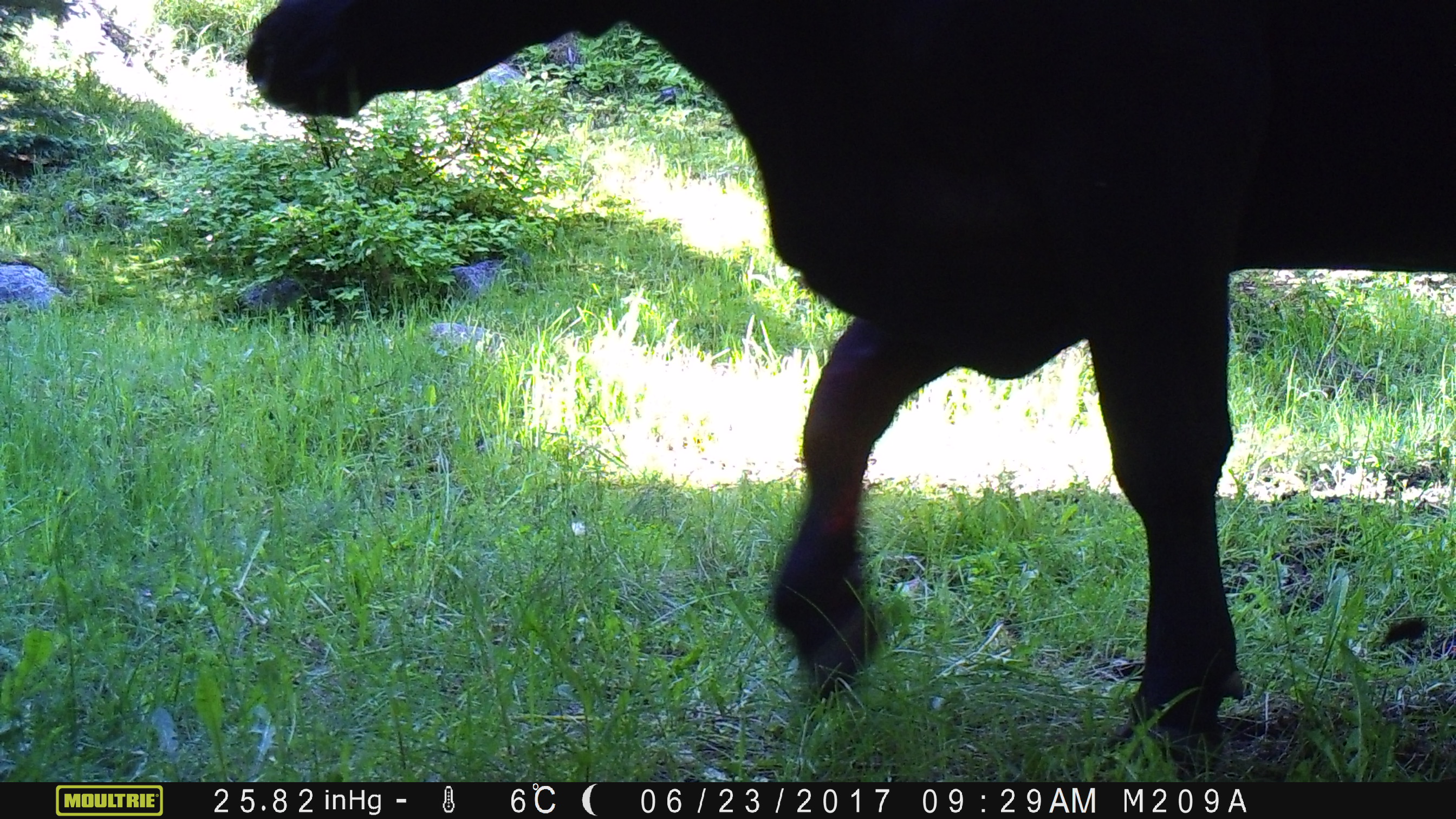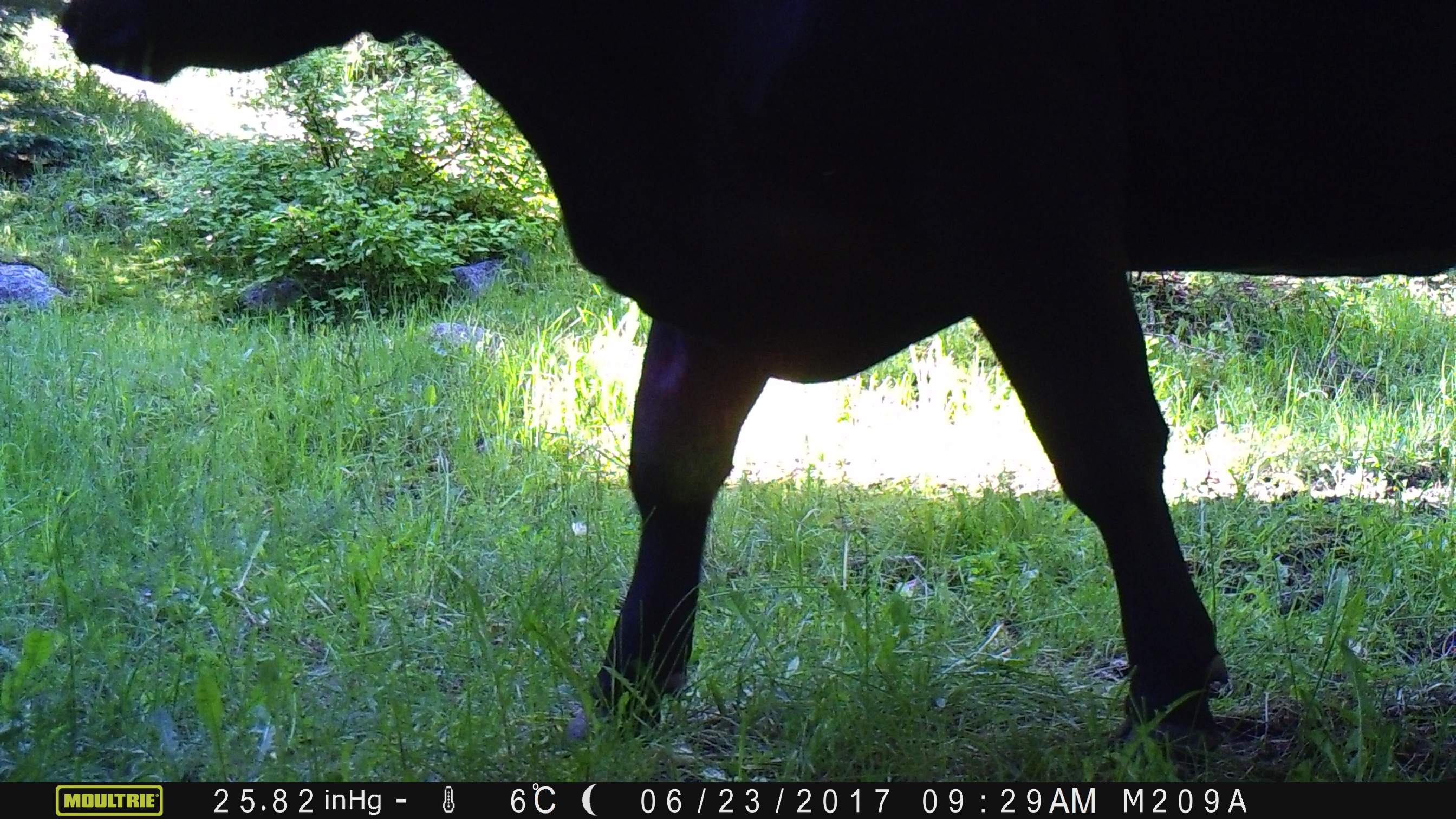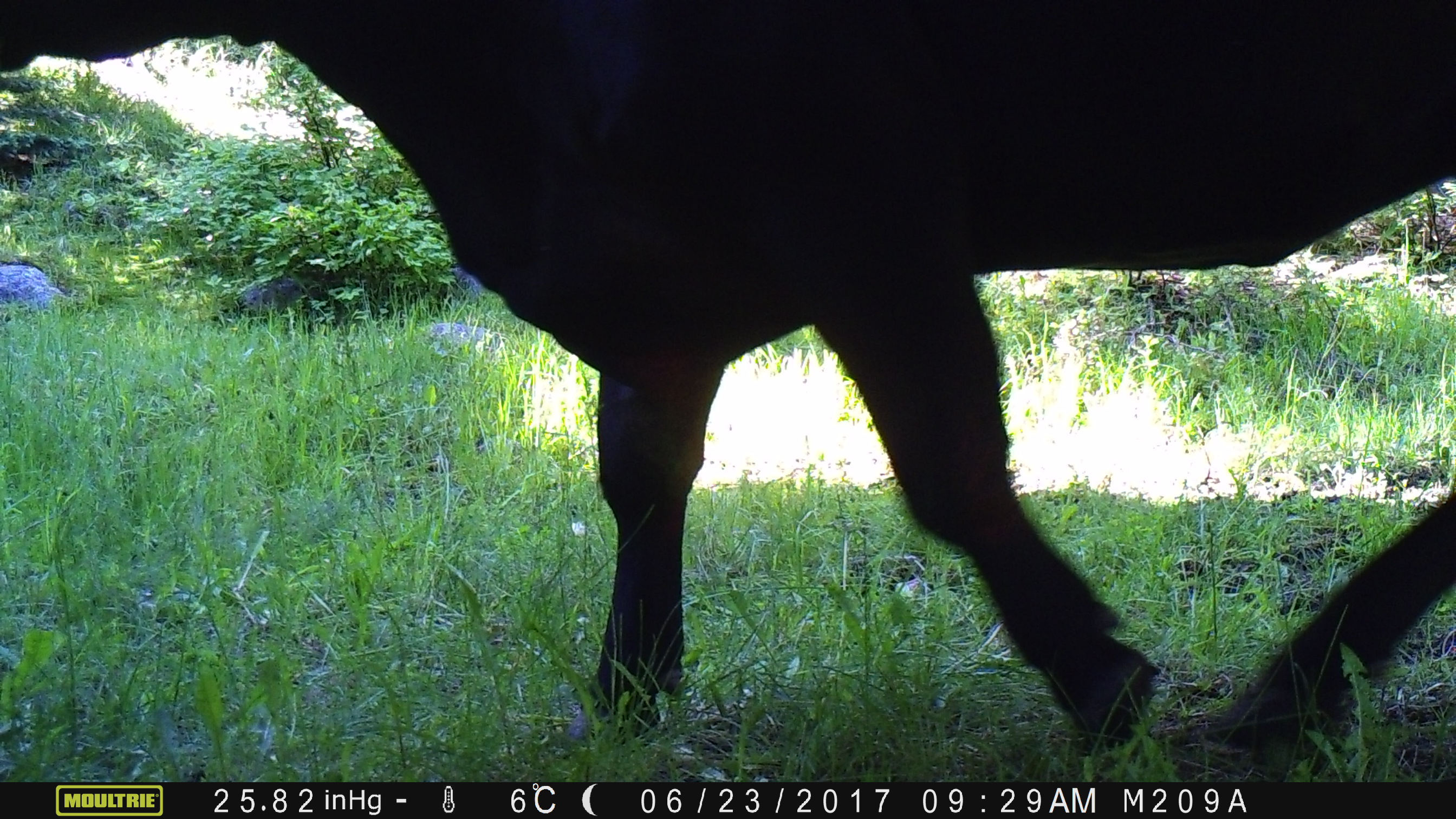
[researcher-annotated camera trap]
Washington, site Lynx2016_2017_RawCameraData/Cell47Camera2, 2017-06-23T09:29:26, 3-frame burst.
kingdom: Animalia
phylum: Chordata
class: Mammalia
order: Artiodactyla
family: Bovidae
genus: Bos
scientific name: Bos taurus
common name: domestic cattle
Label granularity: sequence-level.